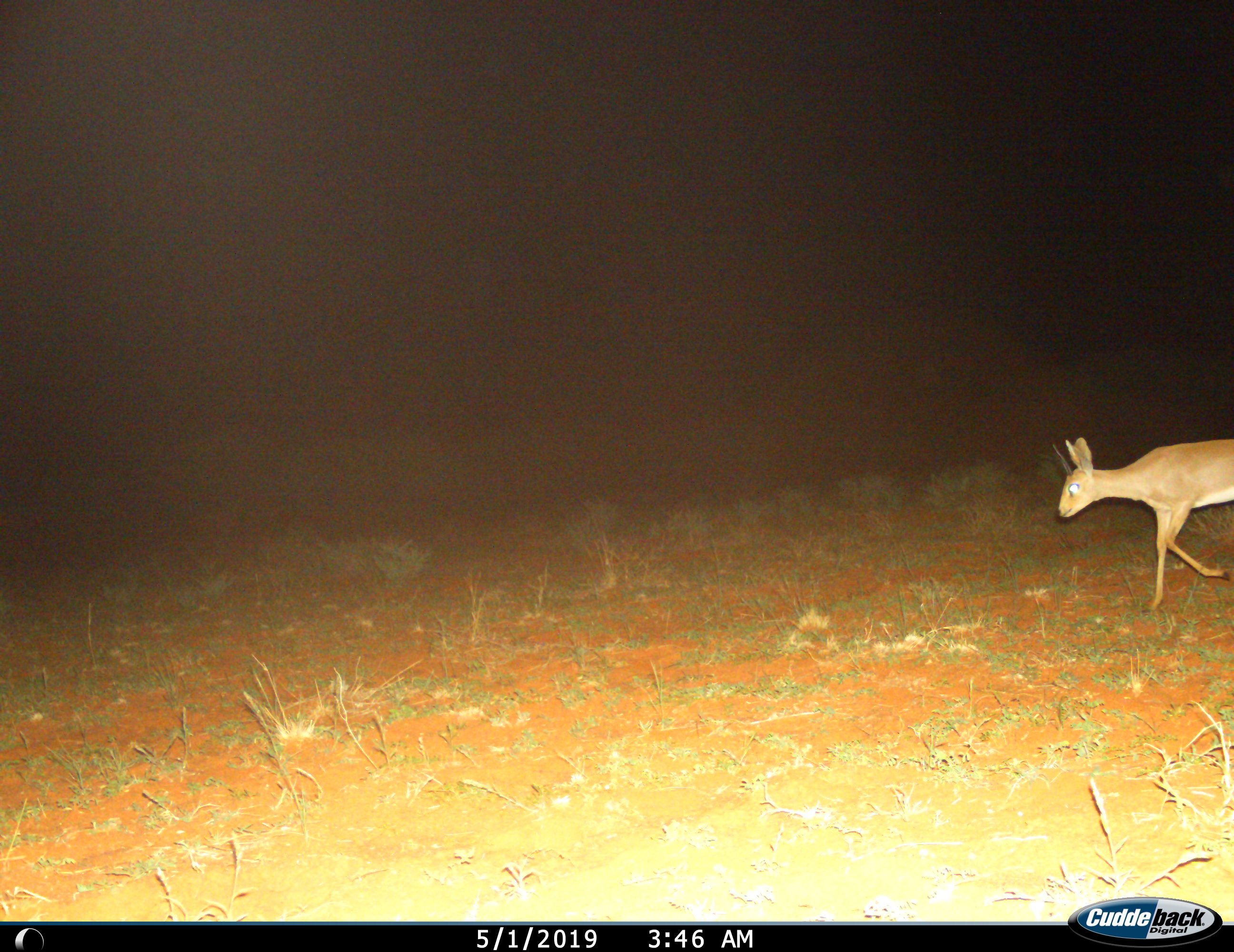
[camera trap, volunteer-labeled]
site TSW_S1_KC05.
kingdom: Animalia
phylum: Chordata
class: Mammalia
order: Artiodactyla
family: Bovidae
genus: Raphicerus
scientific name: Raphicerus campestris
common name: steenbok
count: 1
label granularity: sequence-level